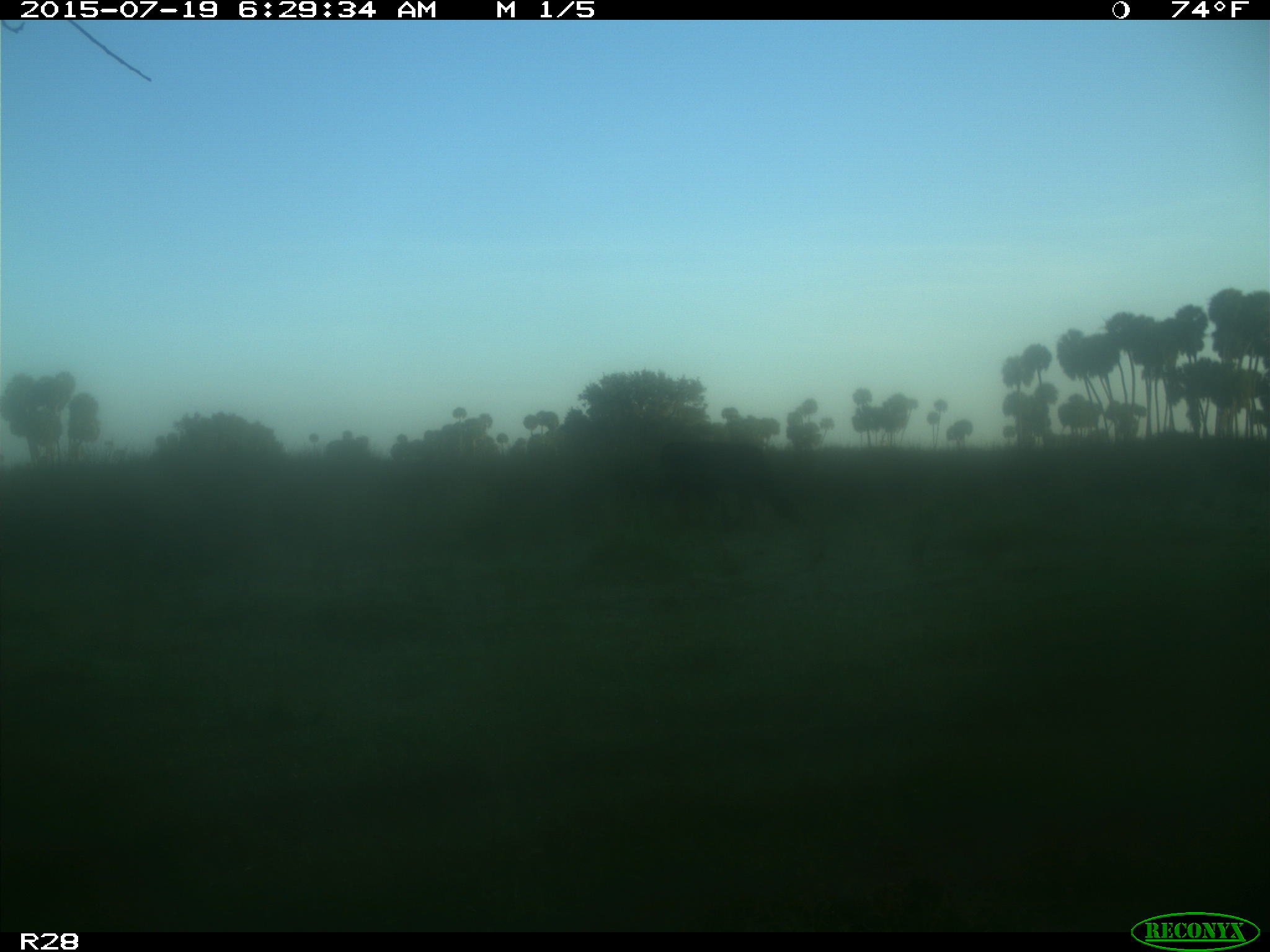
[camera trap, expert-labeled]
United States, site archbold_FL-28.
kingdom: Animalia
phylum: Chordata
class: Mammalia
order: Artiodactyla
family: Bovidae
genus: Bos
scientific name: Bos taurus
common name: domestic cow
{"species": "Bos taurus (domestic cow)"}